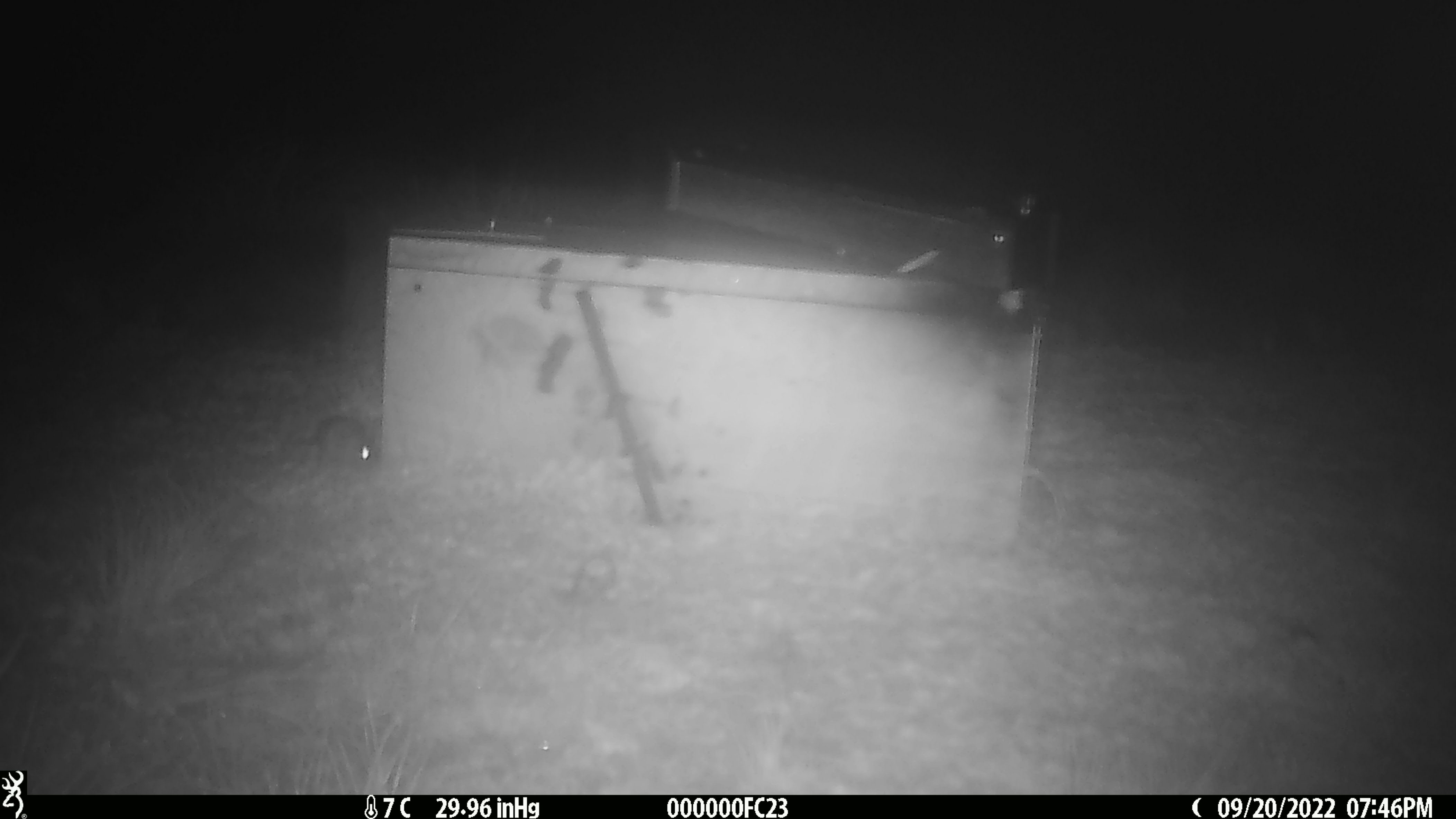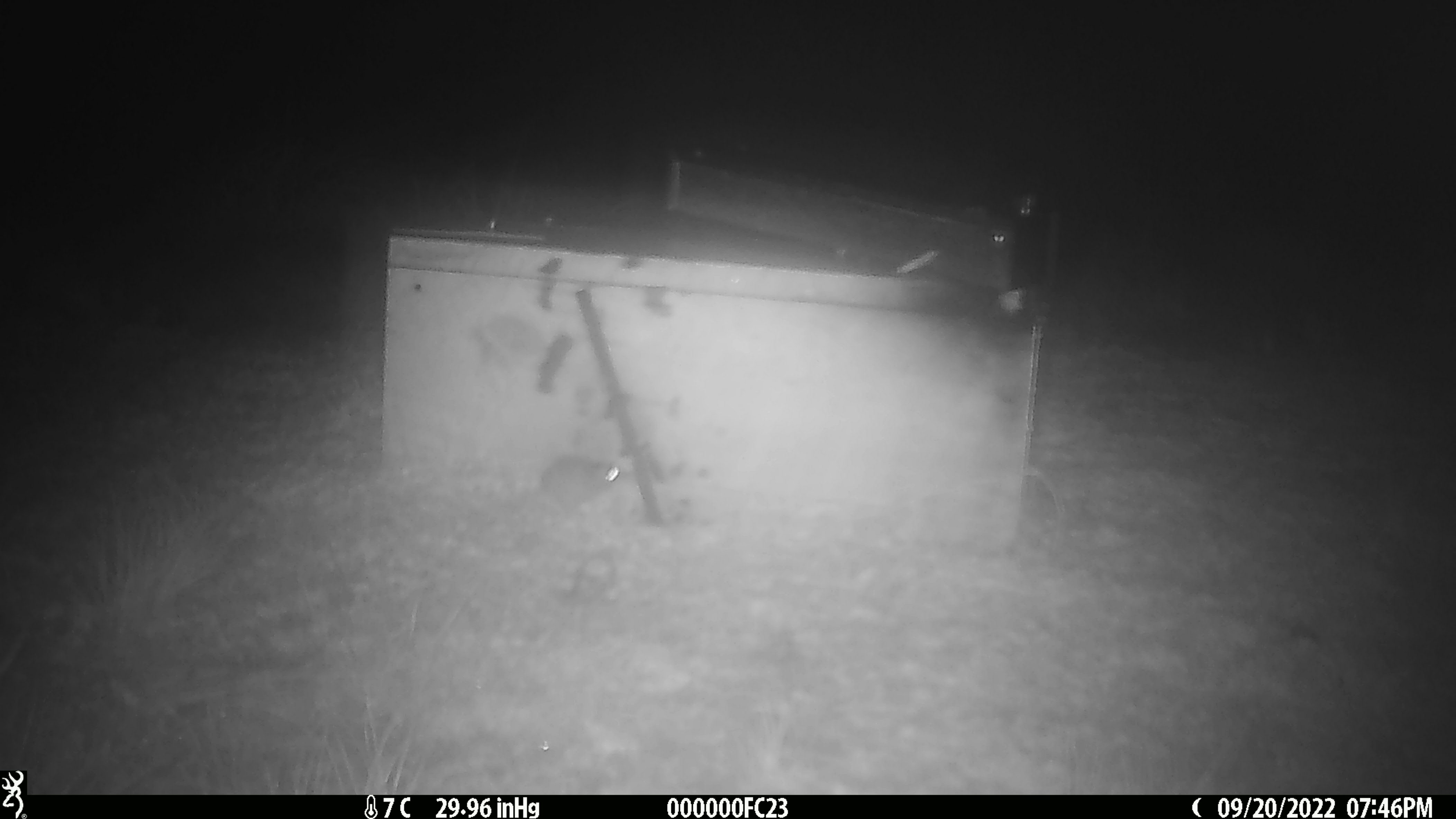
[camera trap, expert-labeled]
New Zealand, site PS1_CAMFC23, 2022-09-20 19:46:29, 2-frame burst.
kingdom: Animalia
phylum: Chordata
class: Mammalia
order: Rodentia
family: Muridae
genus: Mus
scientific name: Mus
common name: mouse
Mouse (Mus).